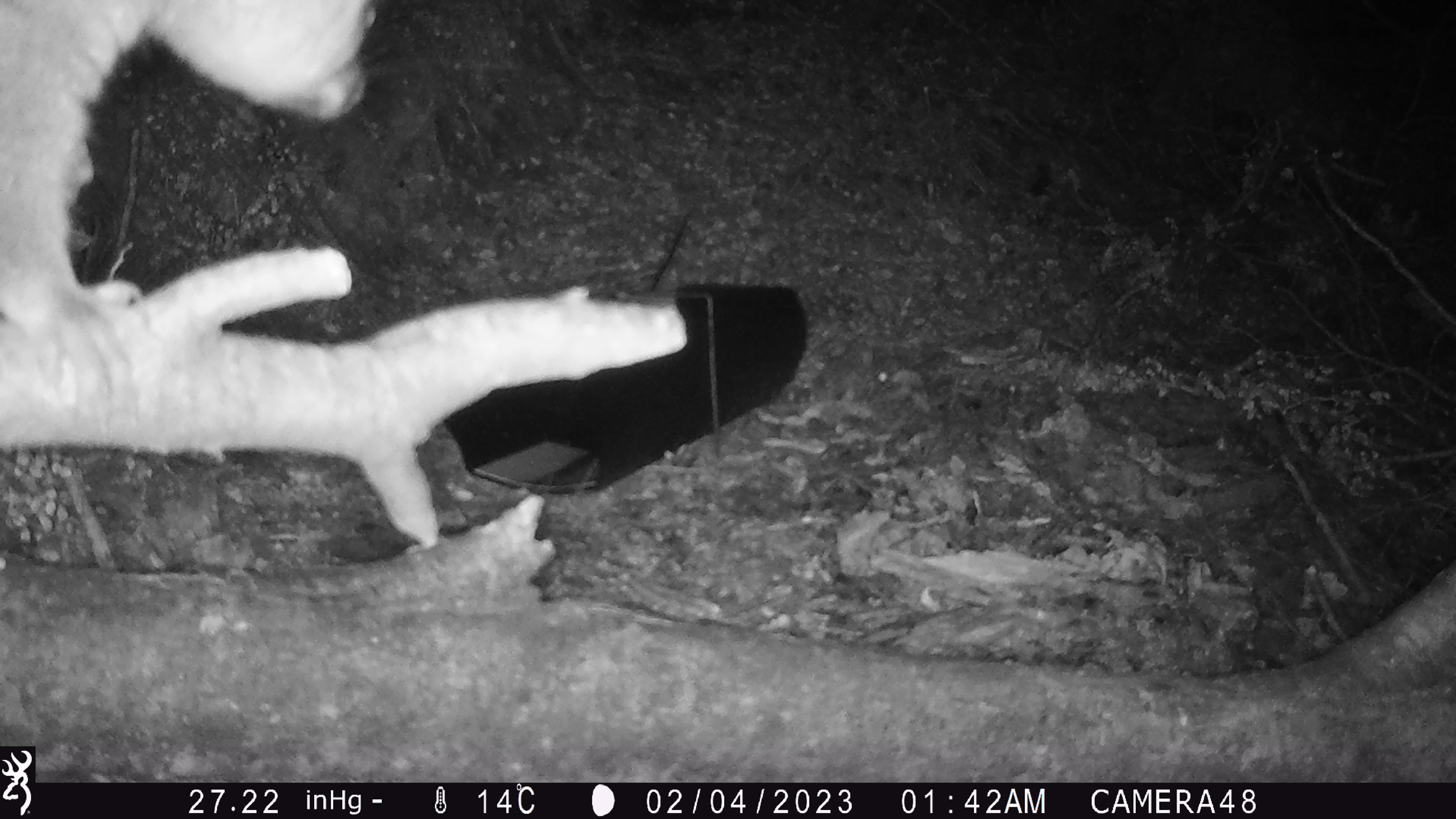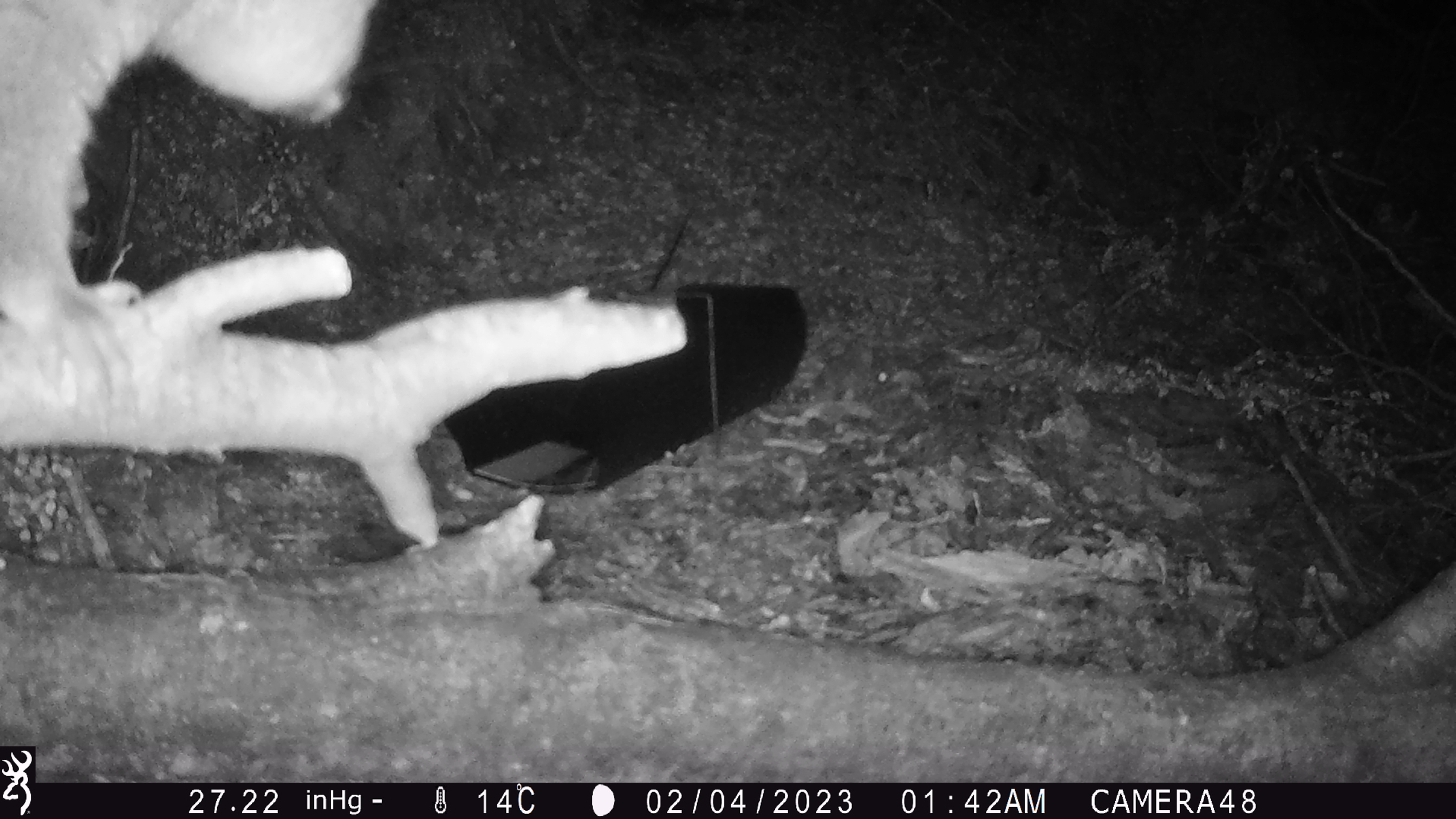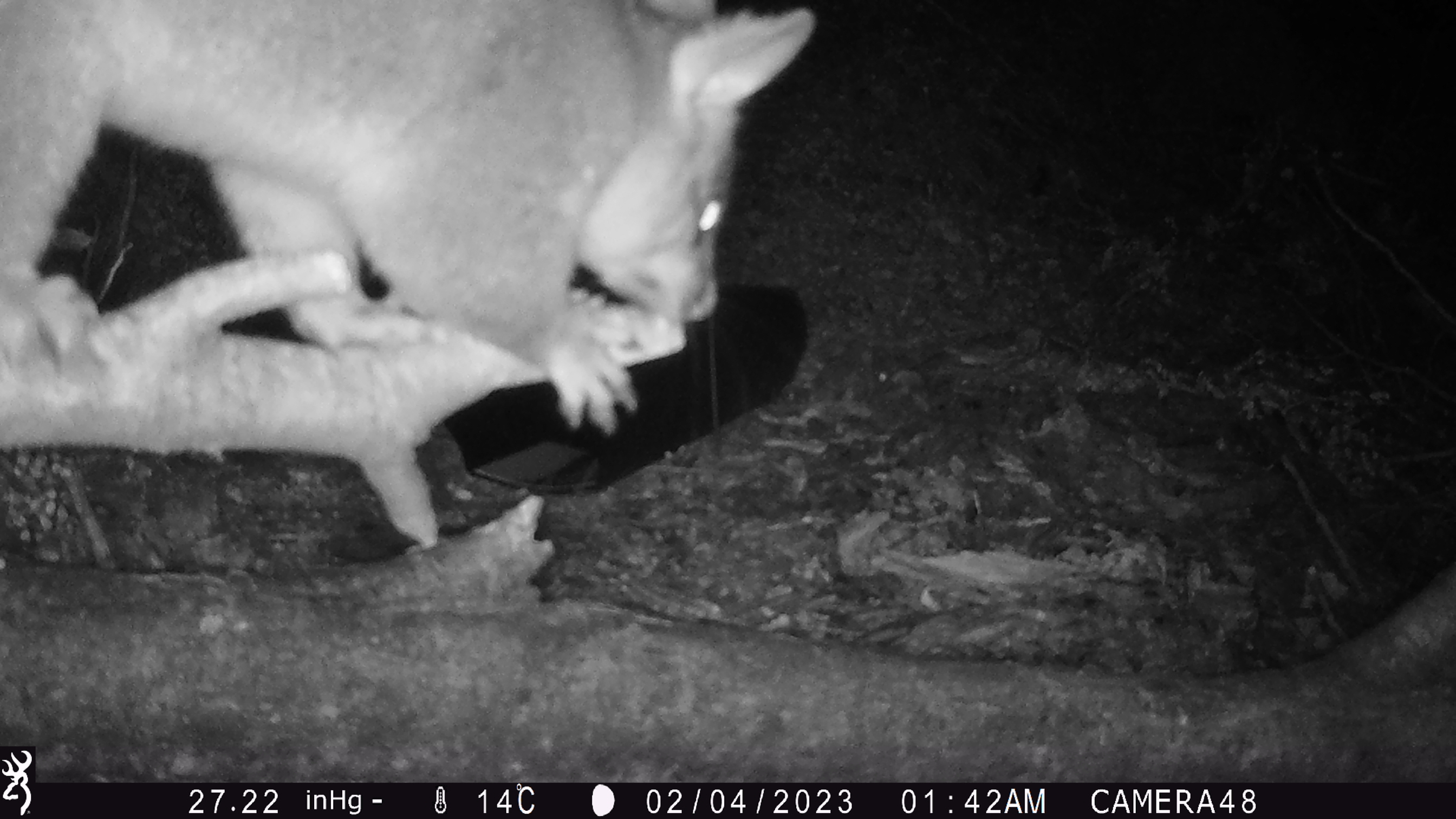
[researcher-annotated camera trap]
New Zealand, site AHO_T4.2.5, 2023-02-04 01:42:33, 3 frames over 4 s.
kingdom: Animalia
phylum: Chordata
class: Mammalia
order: Carnivora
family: Mustelidae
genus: Mustela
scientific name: Mustela erminea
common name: stoat